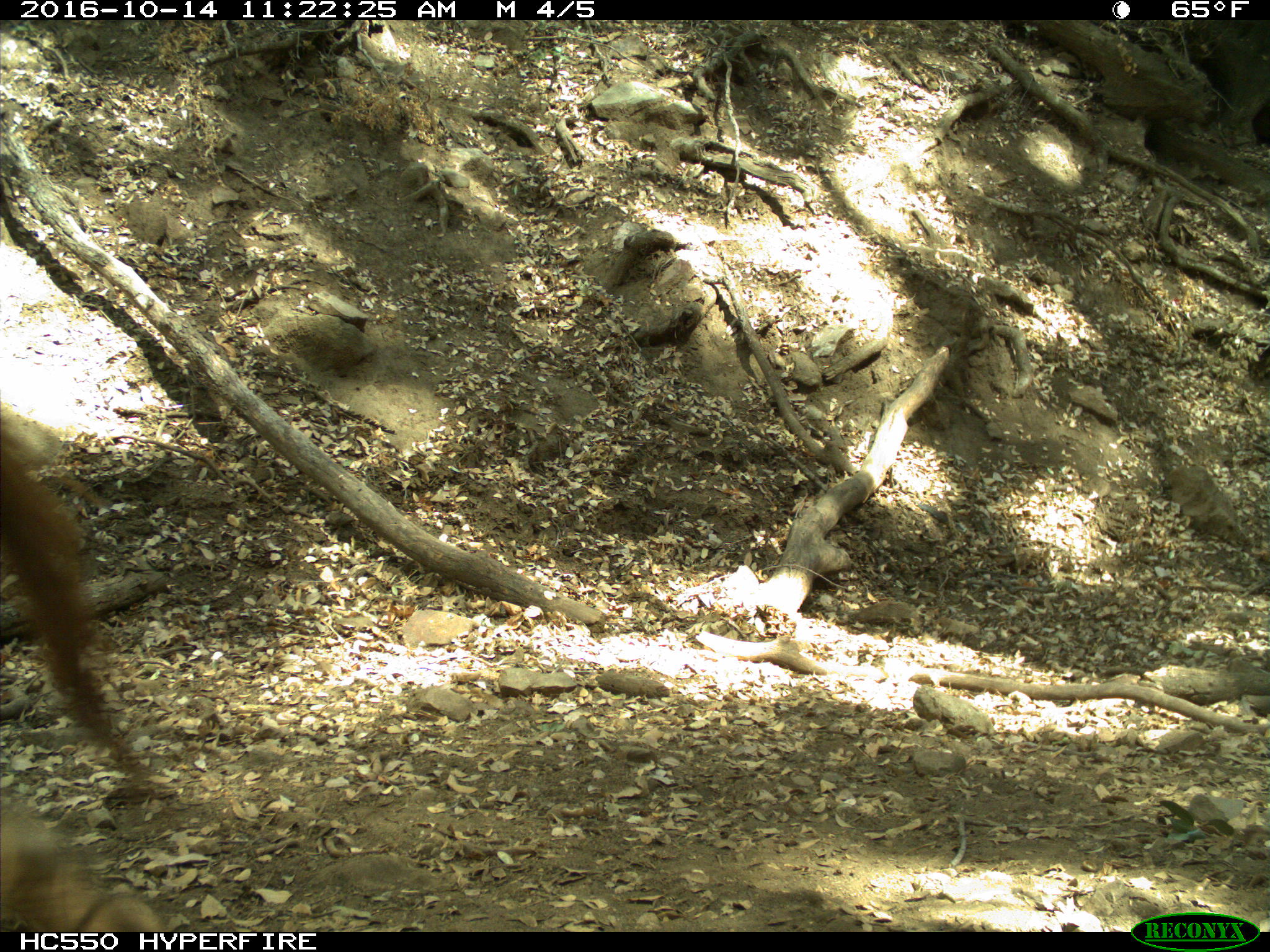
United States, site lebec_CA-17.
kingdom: Animalia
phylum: Chordata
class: Mammalia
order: Artiodactyla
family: Bovidae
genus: Bos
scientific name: Bos taurus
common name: domestic cow